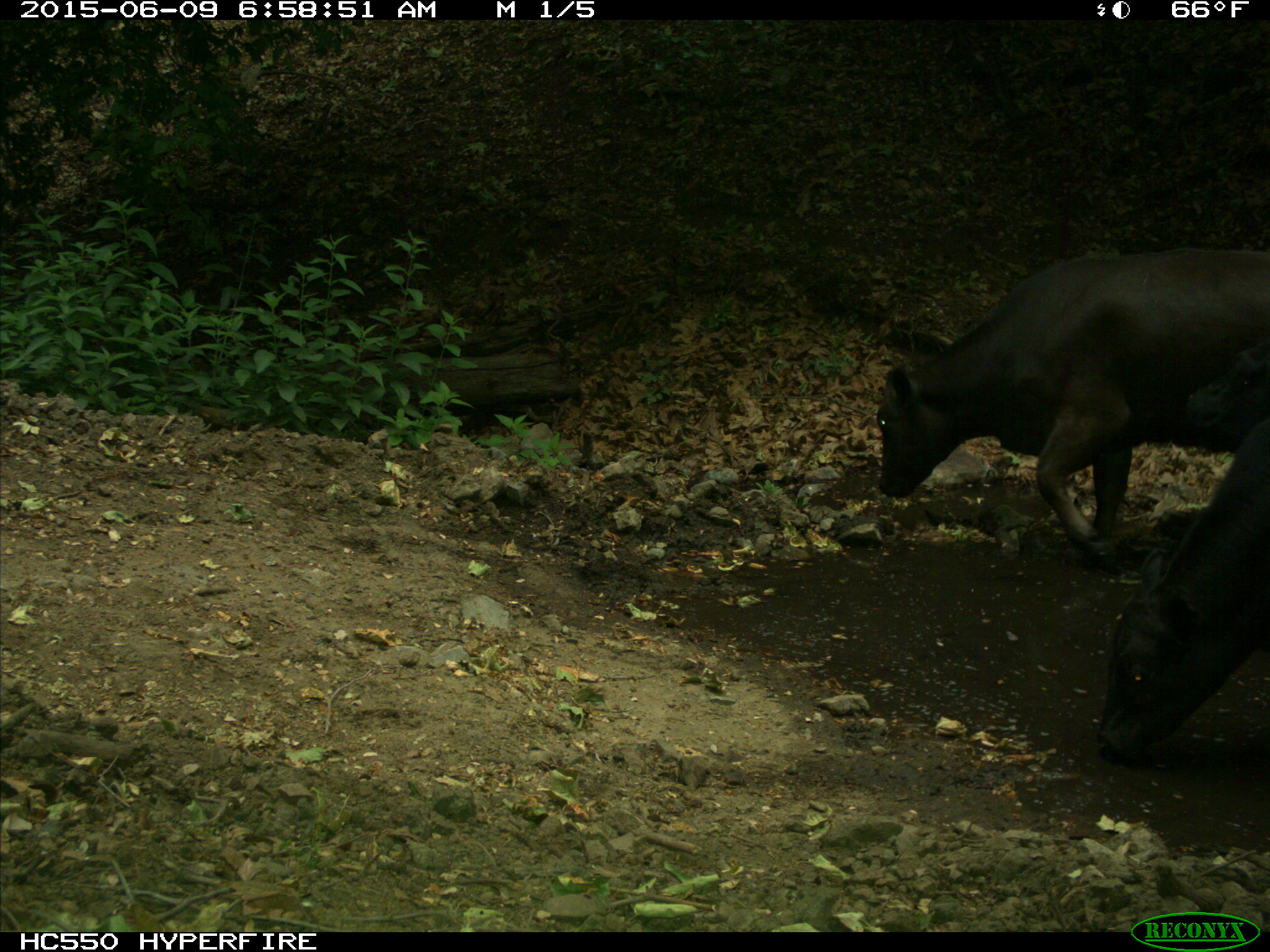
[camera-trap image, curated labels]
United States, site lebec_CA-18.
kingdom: Animalia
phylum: Chordata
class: Mammalia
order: Artiodactyla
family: Bovidae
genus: Bos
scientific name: Bos taurus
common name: domestic cow